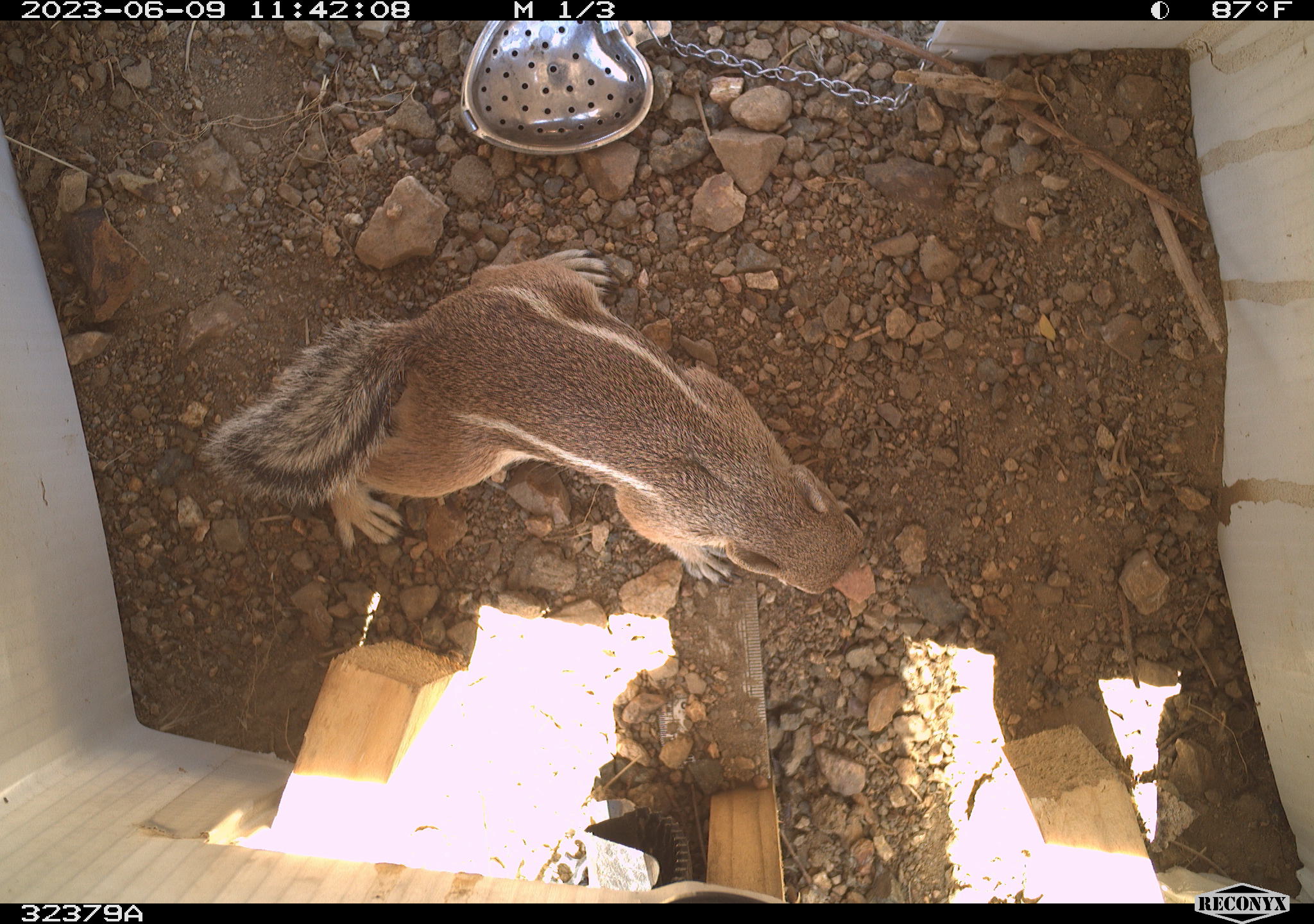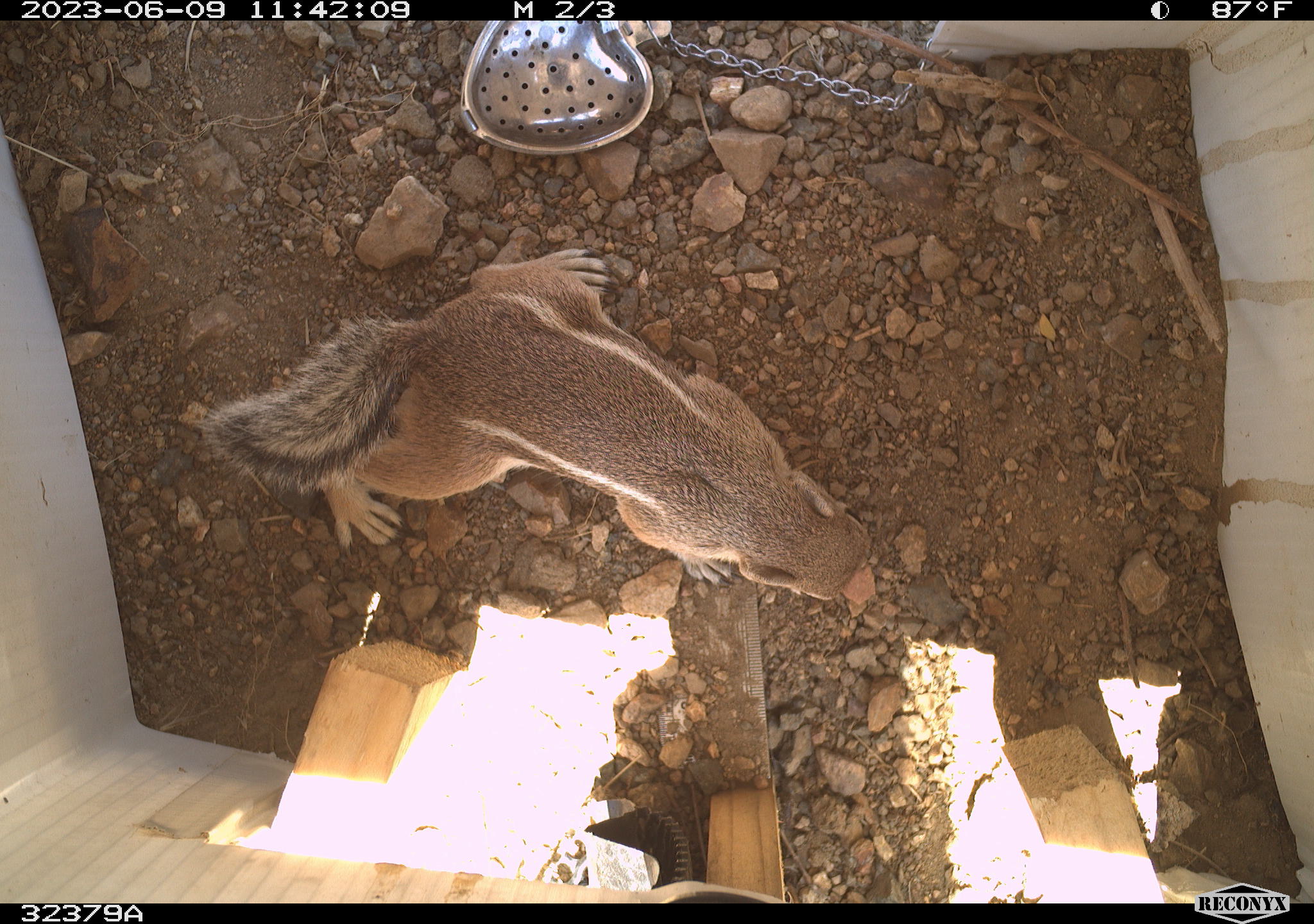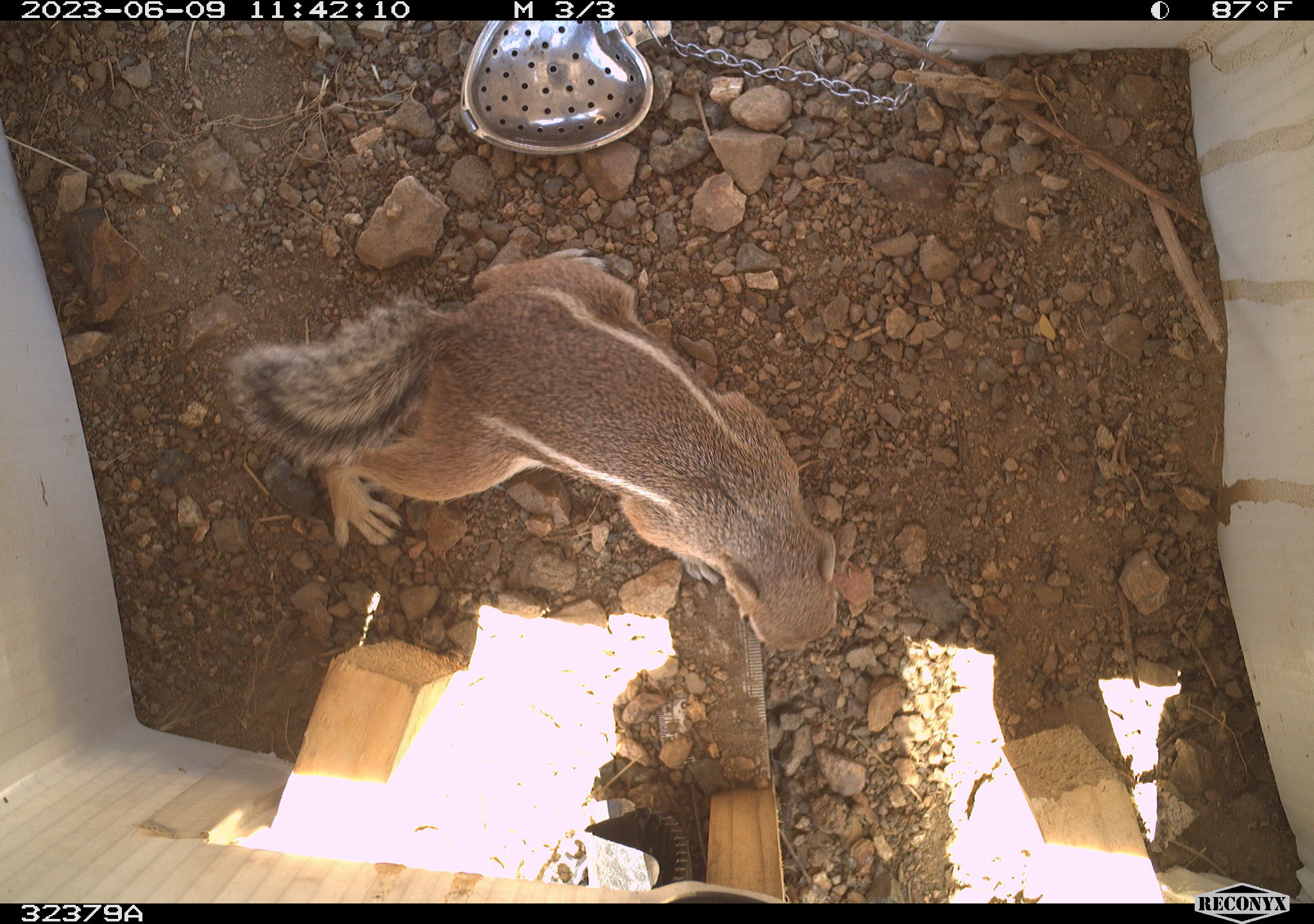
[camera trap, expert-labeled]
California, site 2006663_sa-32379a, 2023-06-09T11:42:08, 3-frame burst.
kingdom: Animalia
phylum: Chordata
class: Mammalia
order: Rodentia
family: Sciuridae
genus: Ammospermophilus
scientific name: Ammospermophilus leucurus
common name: white-tailed antelope squirrel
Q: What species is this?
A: White-tailed antelope squirrel (Ammospermophilus leucurus).